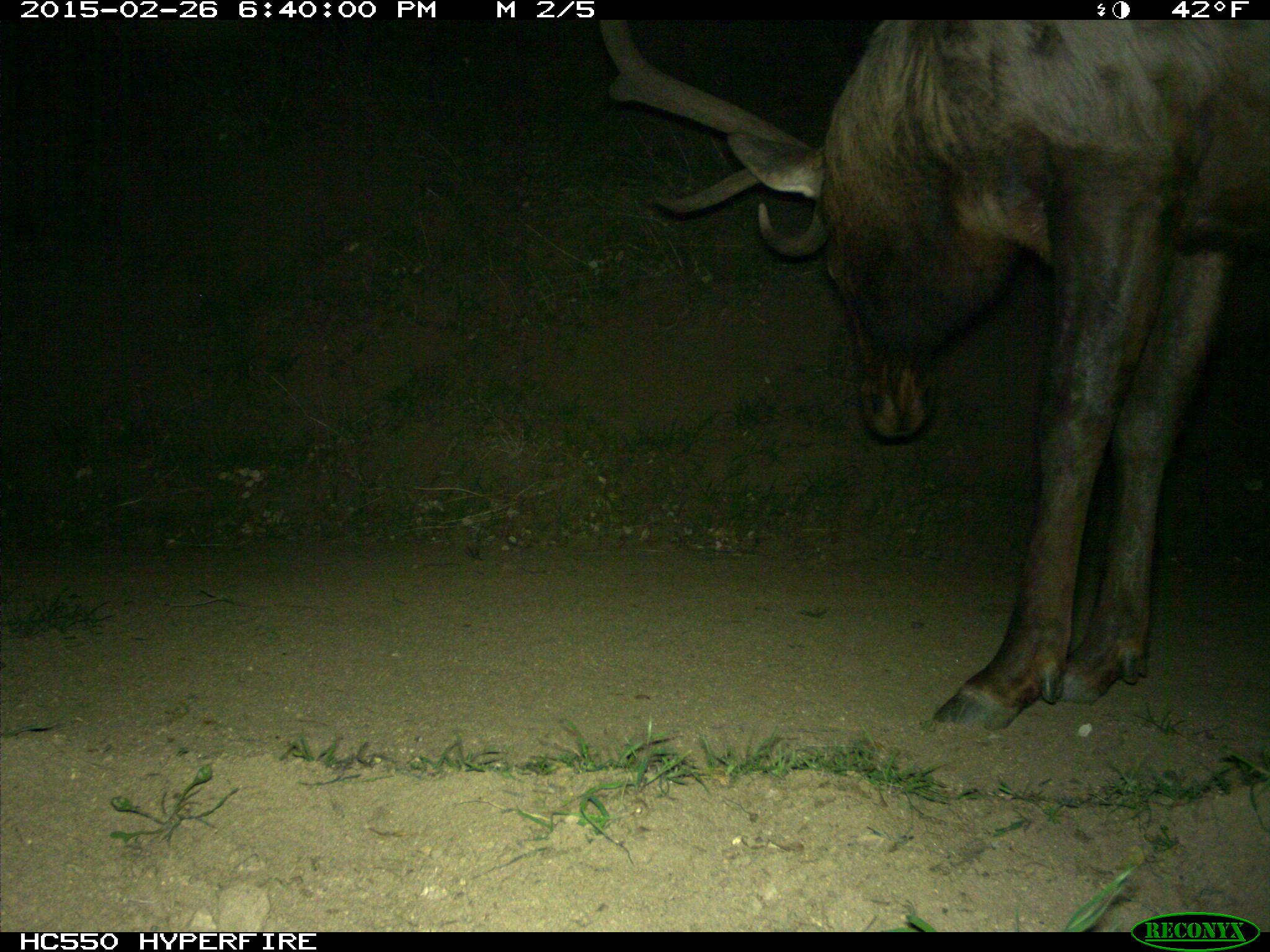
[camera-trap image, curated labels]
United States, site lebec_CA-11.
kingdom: Animalia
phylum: Chordata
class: Mammalia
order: Artiodactyla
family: Cervidae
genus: Cervus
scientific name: Cervus canadensis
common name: elk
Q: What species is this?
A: Cervus canadensis (elk).